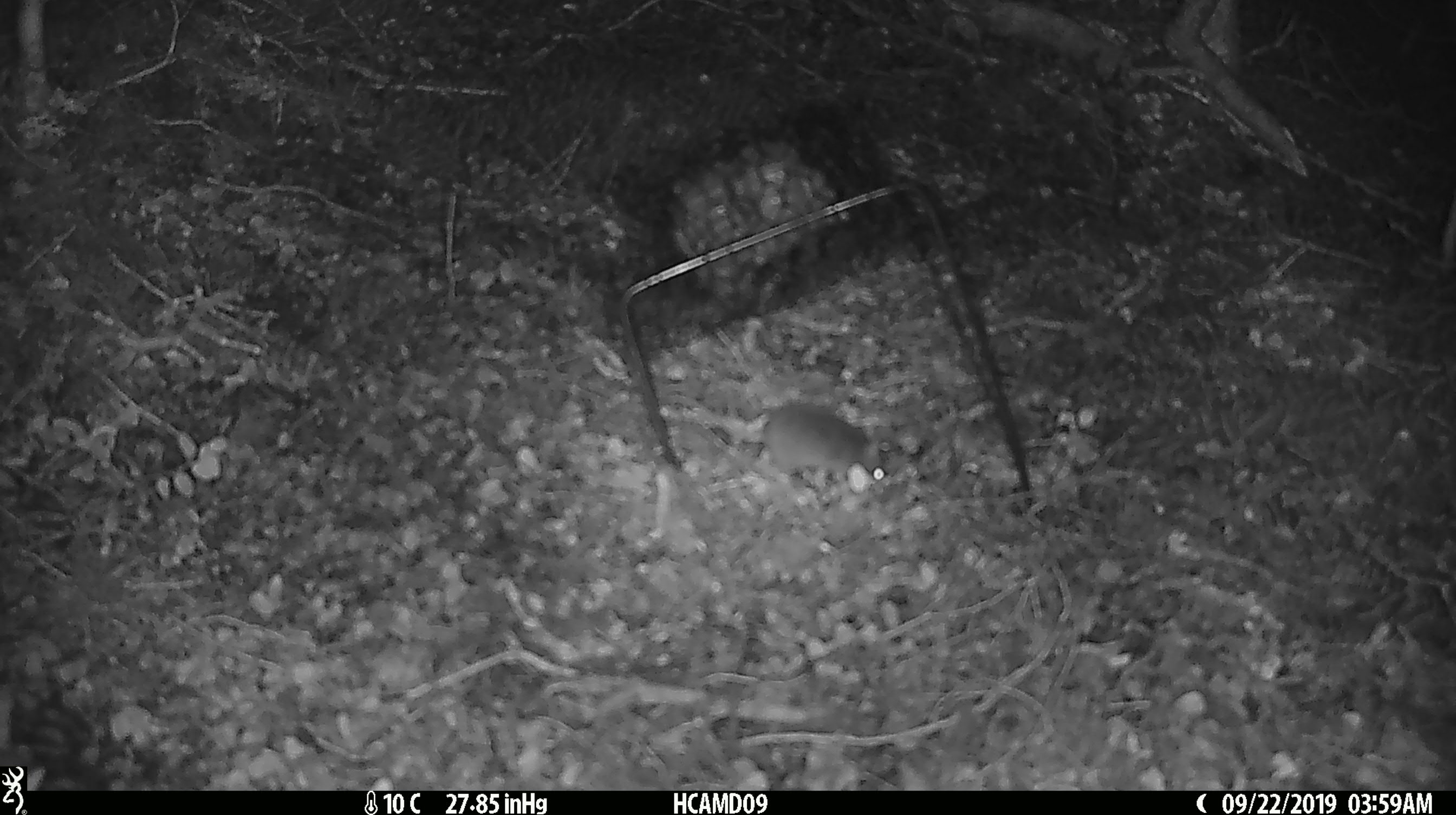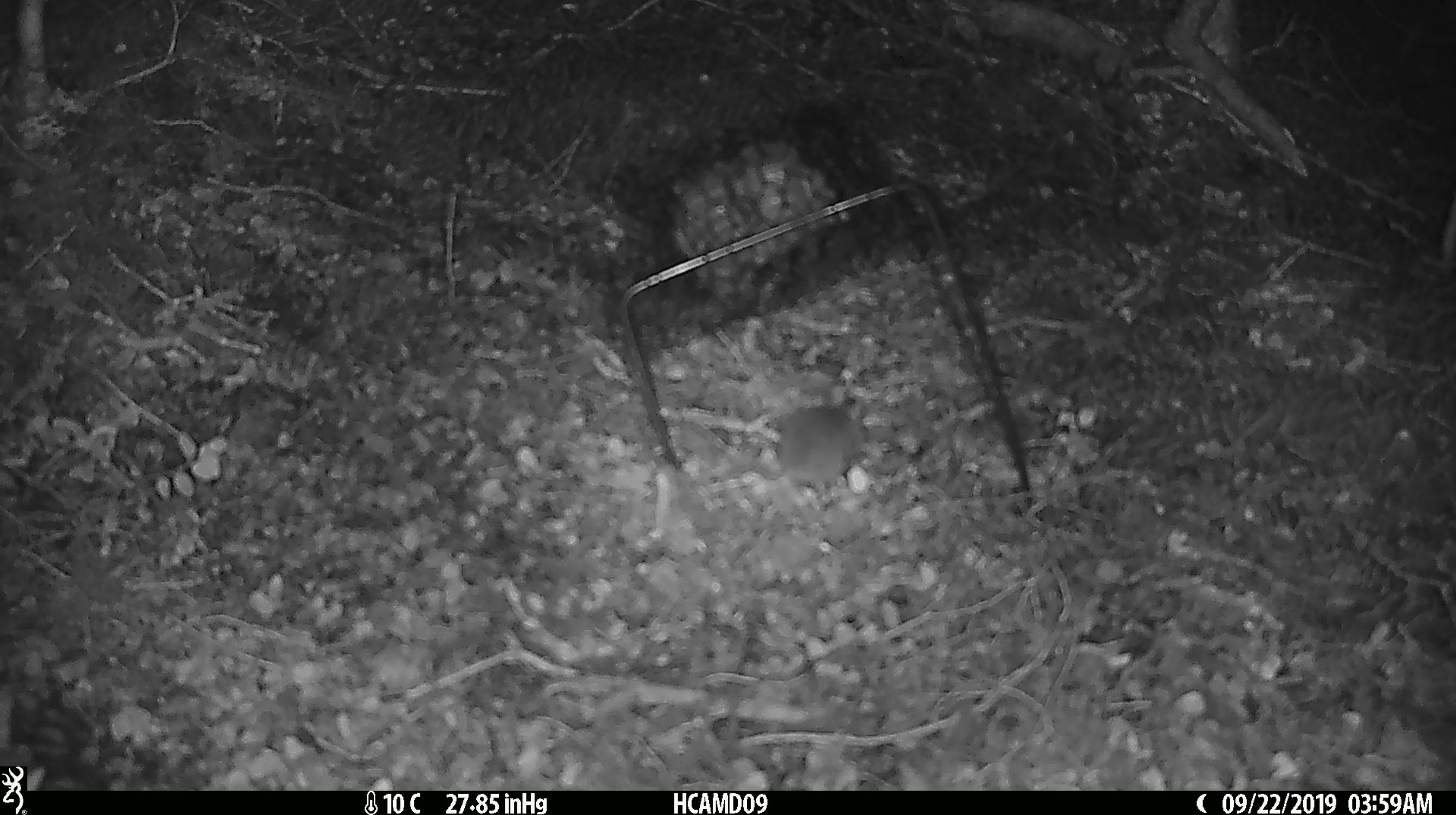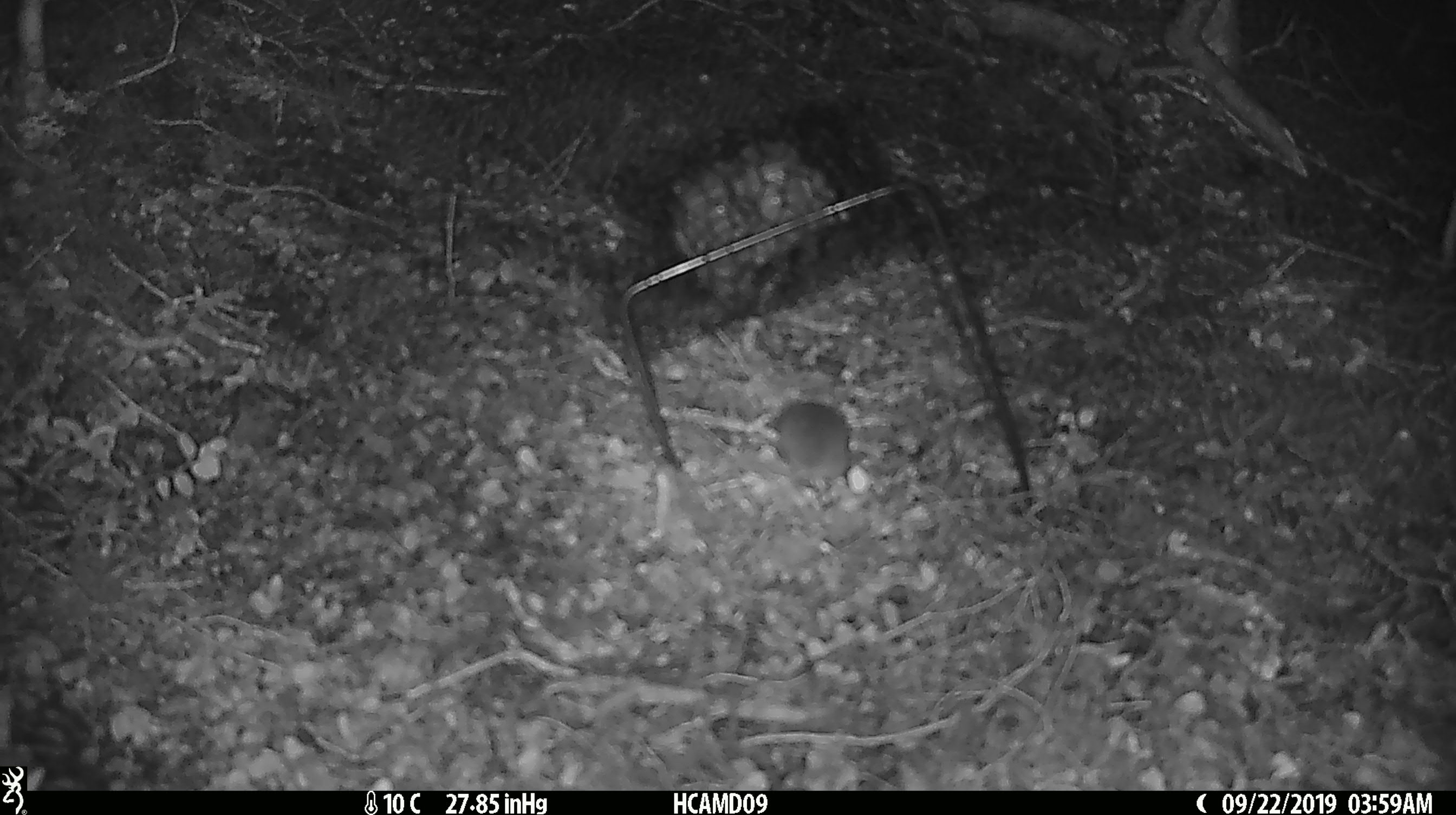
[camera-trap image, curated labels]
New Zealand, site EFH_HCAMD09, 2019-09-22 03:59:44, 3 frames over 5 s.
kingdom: Animalia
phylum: Chordata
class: Mammalia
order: Rodentia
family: Muridae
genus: Mus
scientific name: Mus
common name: mouse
Mouse (Mus).